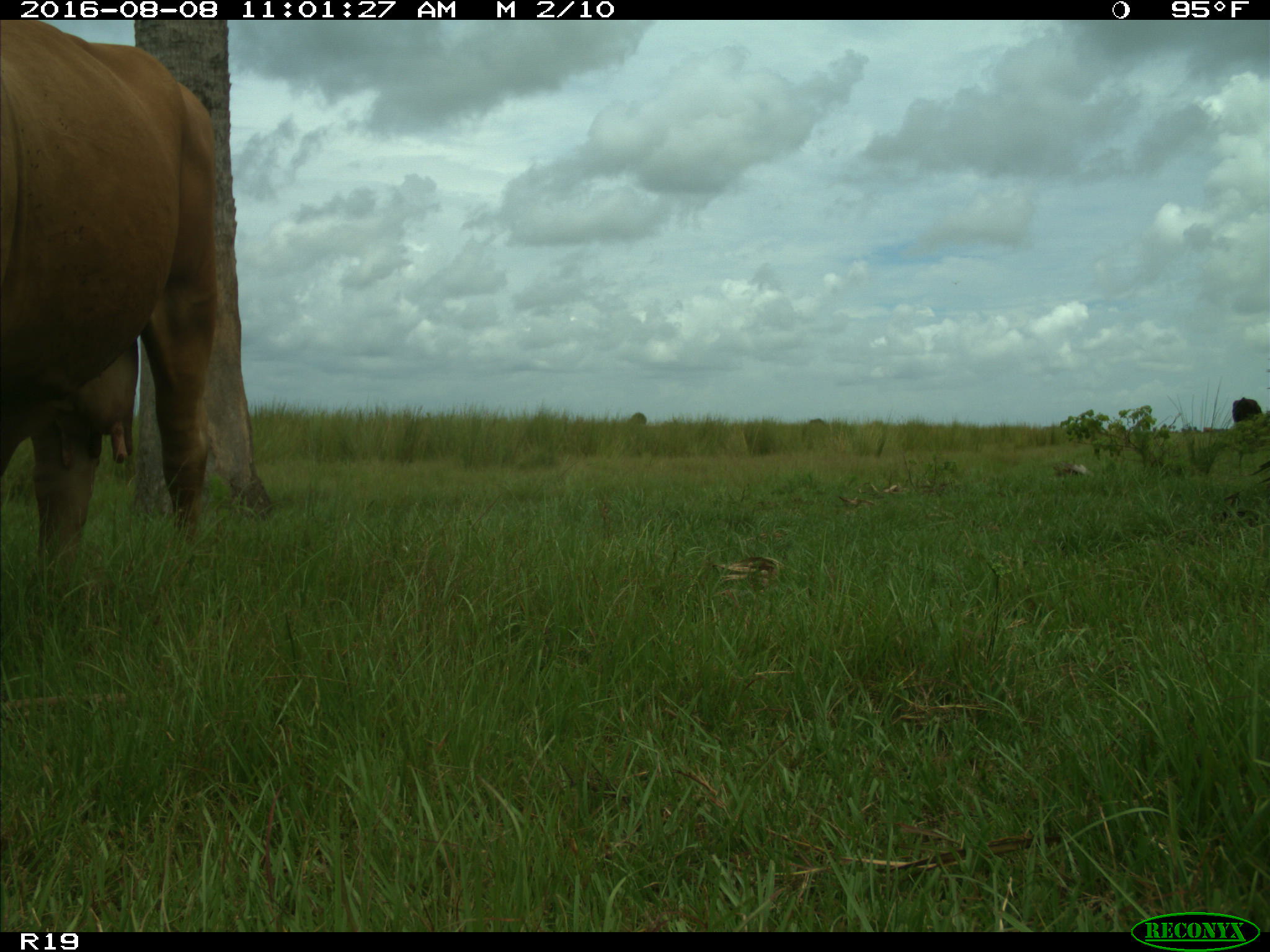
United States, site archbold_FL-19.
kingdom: Animalia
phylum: Chordata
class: Mammalia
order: Artiodactyla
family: Bovidae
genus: Bos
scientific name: Bos taurus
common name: domestic cow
Bos taurus (domestic cow).